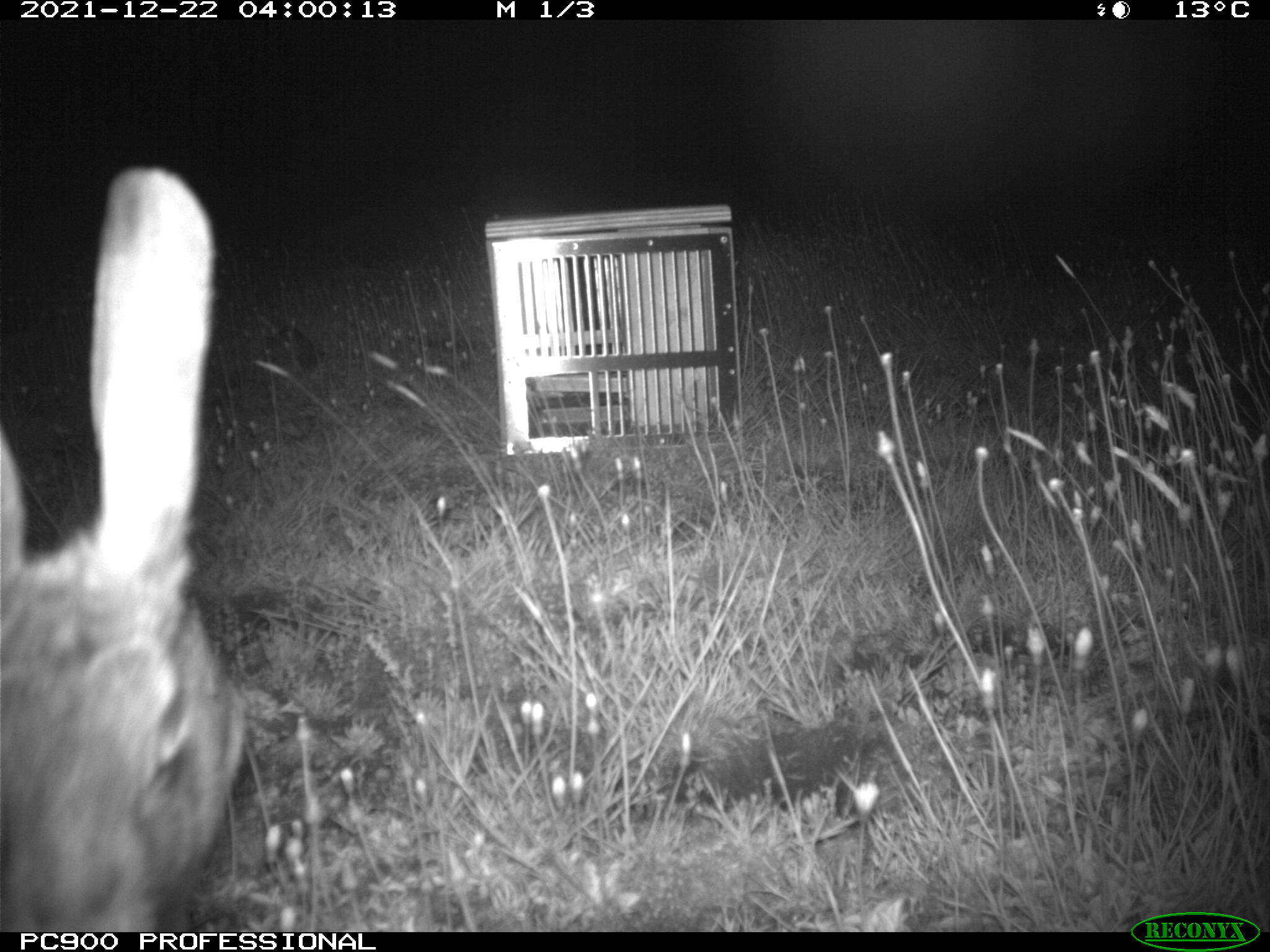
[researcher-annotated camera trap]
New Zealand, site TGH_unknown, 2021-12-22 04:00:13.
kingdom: Animalia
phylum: Chordata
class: Mammalia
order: Lagomorpha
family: Leporidae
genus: Oryctolagus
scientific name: Oryctolagus cuniculus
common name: european rabbit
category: rabbit